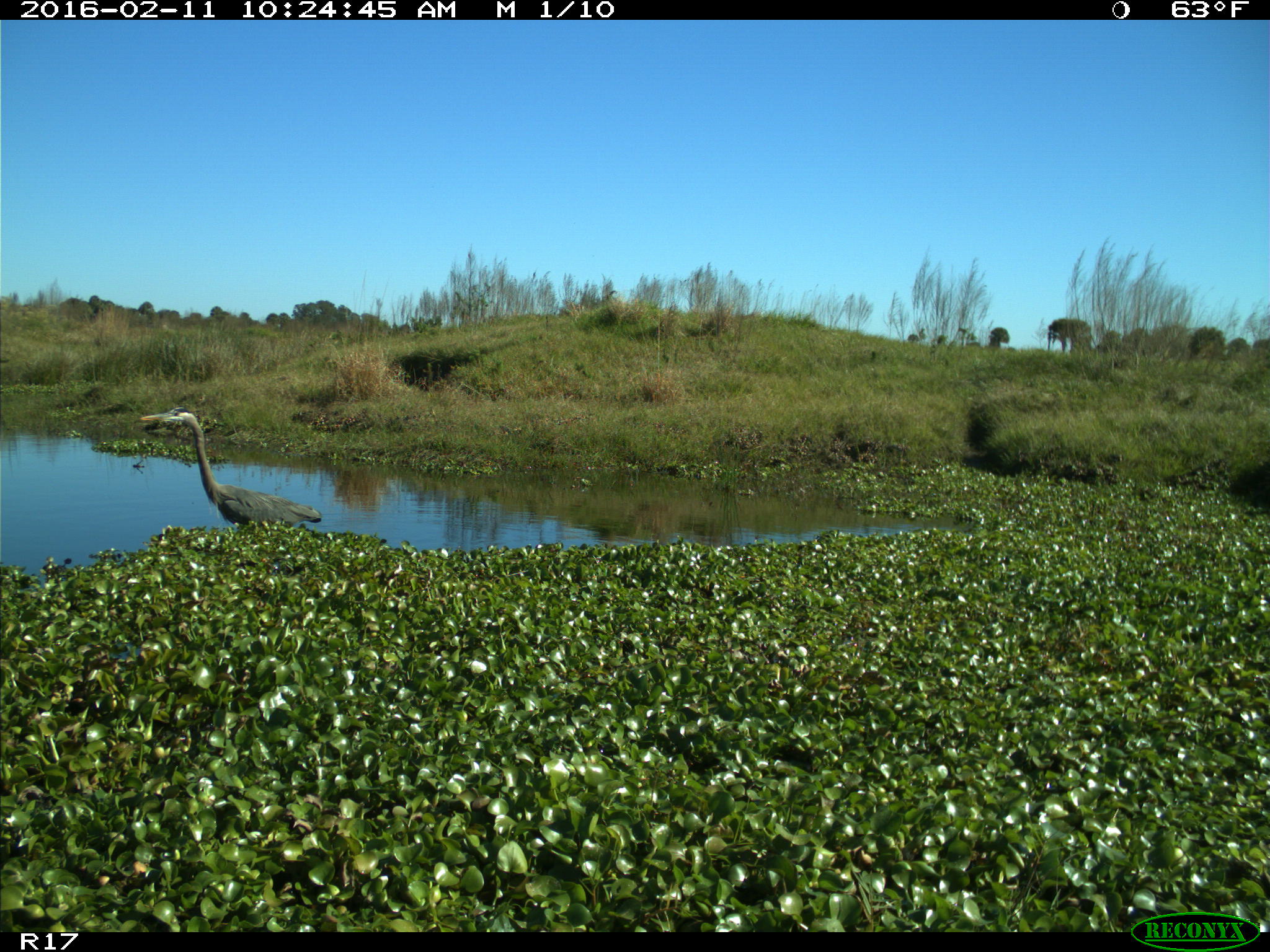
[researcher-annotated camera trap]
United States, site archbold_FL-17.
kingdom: Animalia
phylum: Chordata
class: Aves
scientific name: Aves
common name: birds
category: unidentified bird